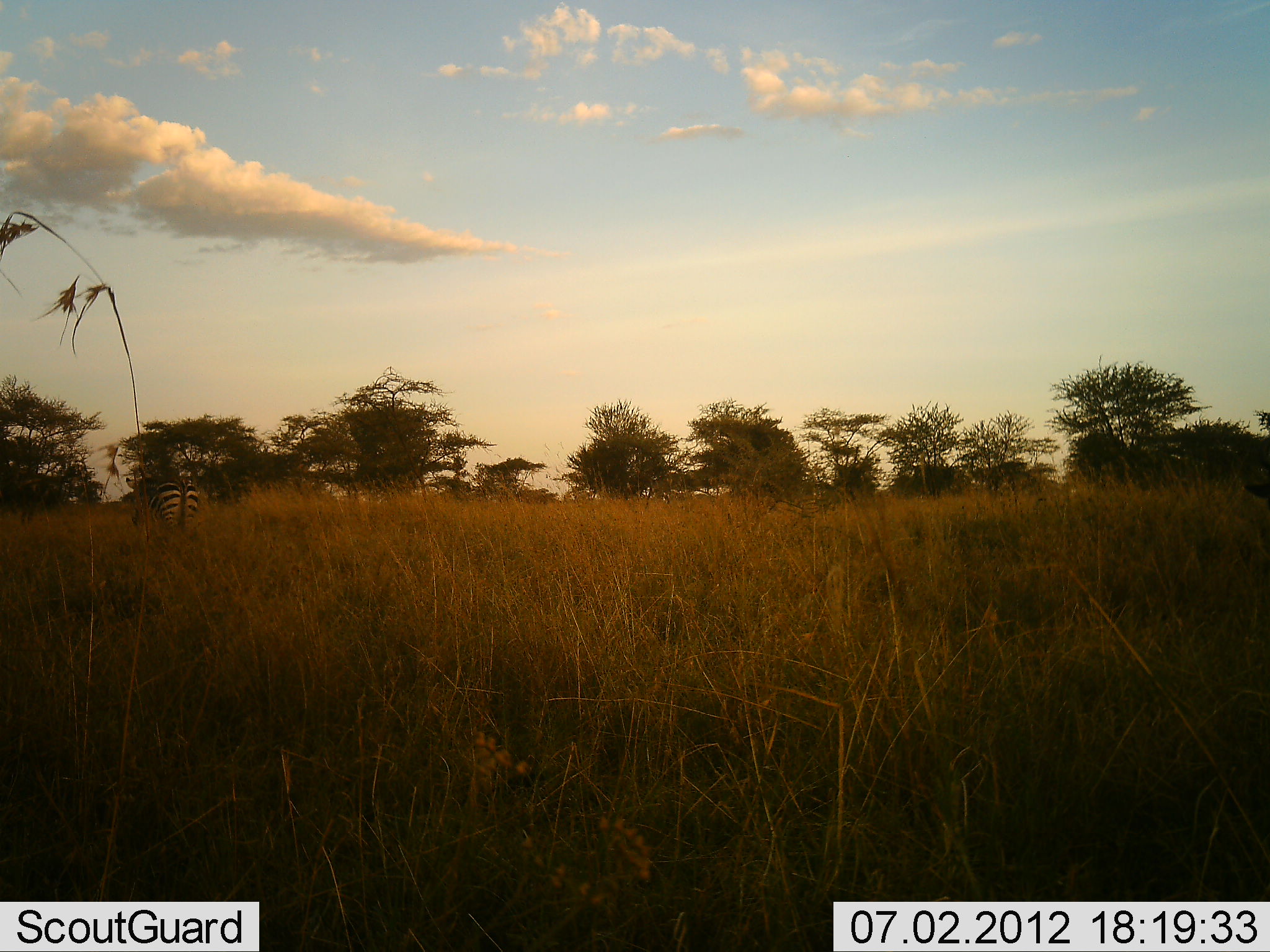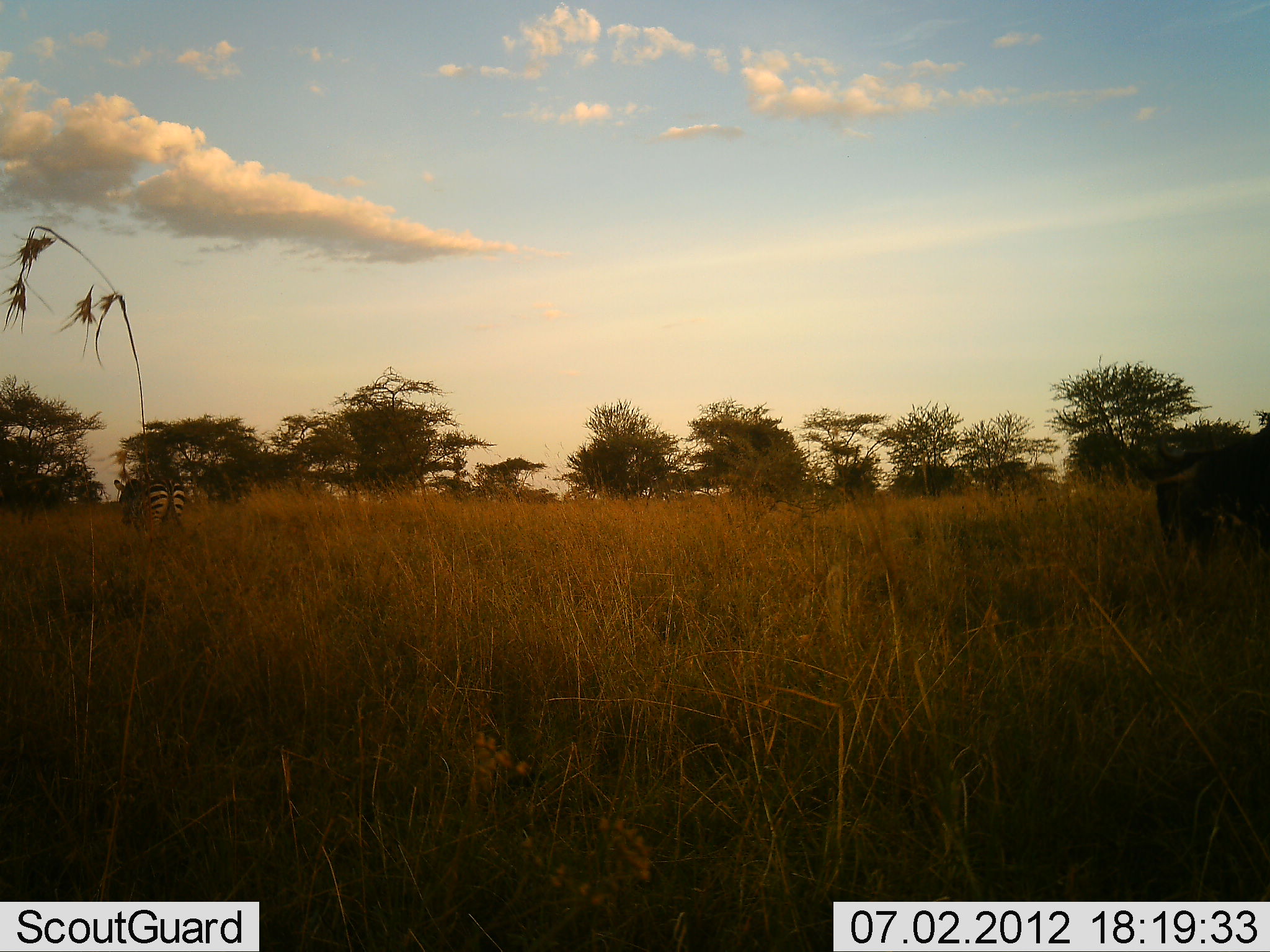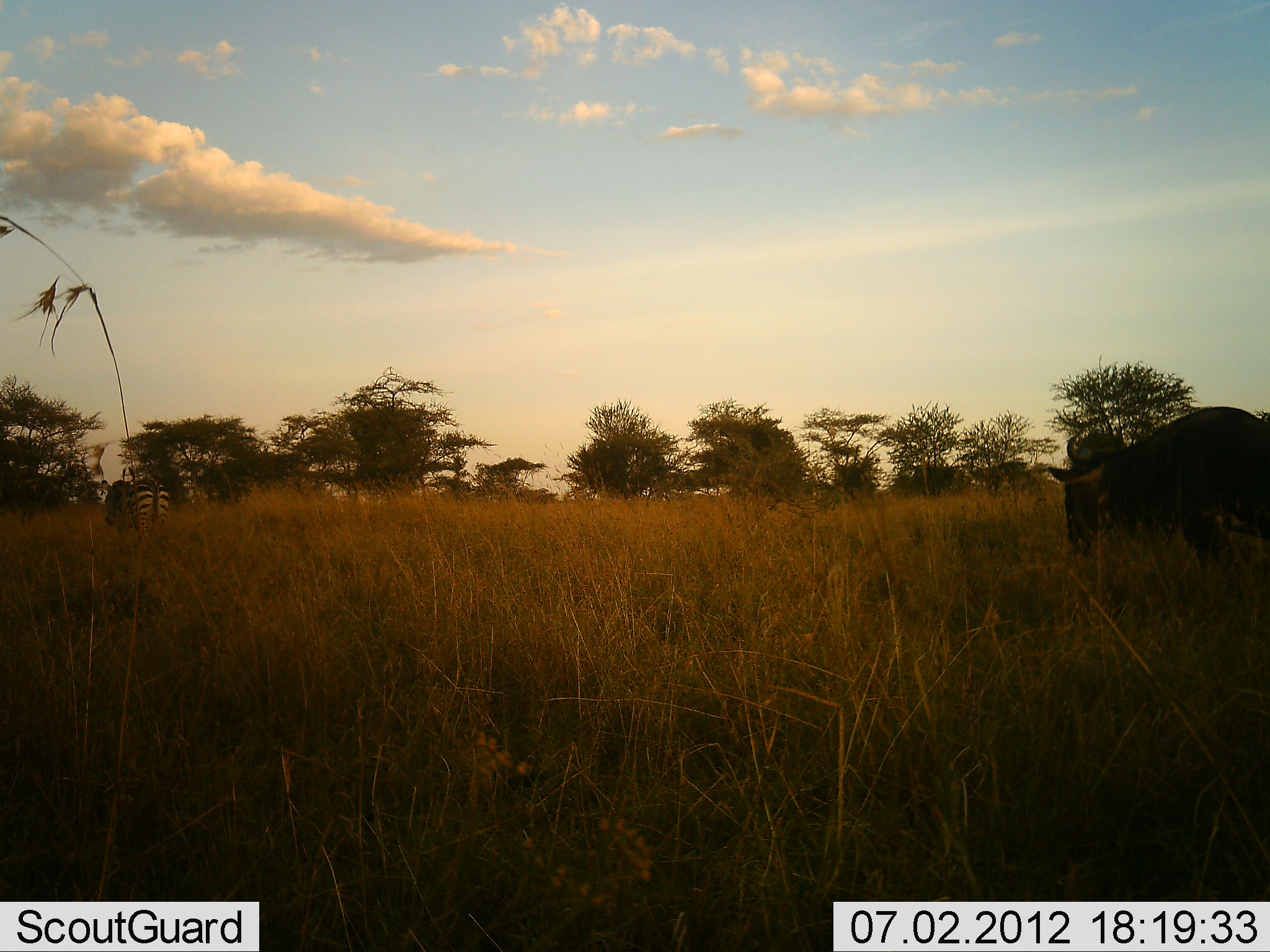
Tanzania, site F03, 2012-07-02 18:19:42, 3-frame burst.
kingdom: Animalia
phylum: Chordata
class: Mammalia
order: Artiodactyla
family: Bovidae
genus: Connochaetes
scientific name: Connochaetes taurinus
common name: blue wildebeest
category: wildebeest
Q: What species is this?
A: Wildebeest (blue wildebeest) (Connochaetes taurinus).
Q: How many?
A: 1.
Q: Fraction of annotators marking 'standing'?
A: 8%.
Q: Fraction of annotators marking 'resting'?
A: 0%.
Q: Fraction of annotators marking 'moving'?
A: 92%.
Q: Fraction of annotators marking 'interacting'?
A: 0%.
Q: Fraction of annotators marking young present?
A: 0%.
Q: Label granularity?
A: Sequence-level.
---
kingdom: Animalia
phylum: Chordata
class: Mammalia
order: Perissodactyla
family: Equidae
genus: Equus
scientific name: Equus quagga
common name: plains zebra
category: zebra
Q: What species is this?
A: Zebra (plains zebra) (Equus quagga).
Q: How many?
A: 1.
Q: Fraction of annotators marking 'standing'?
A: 20%.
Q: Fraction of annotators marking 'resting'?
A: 0%.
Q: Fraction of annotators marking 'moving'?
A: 80%.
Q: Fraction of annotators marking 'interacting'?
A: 0%.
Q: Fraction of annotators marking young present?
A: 0%.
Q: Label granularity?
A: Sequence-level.